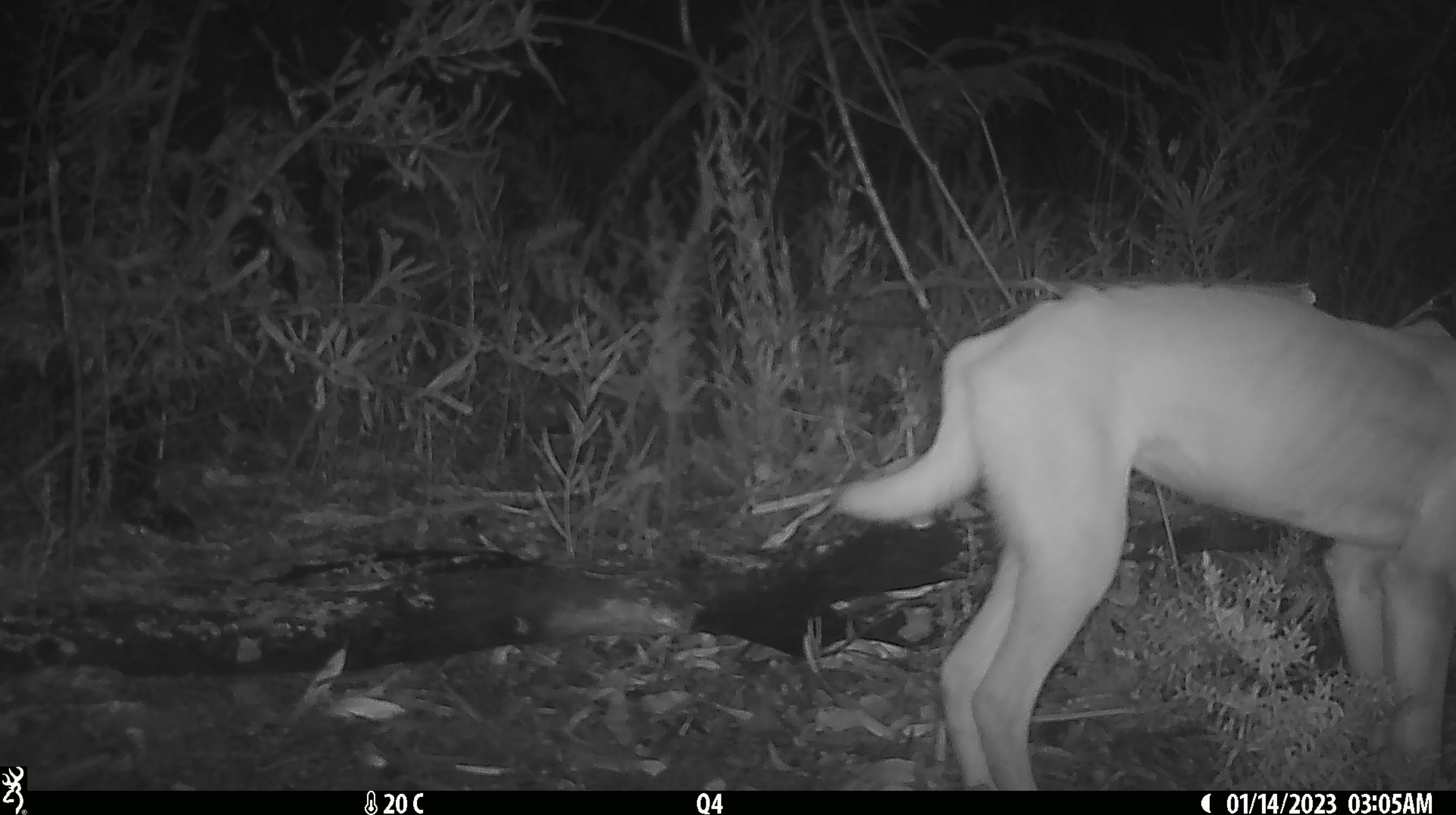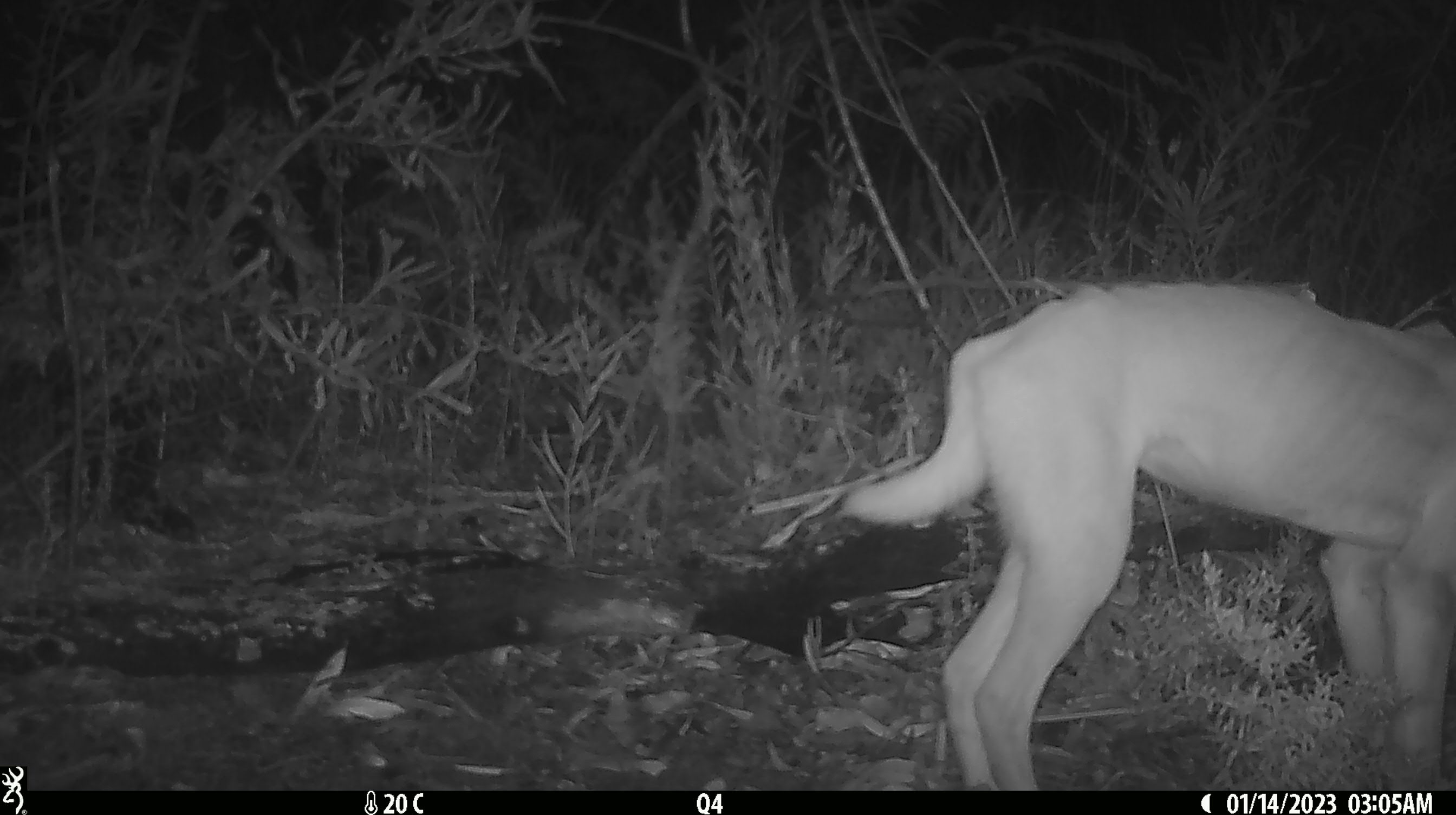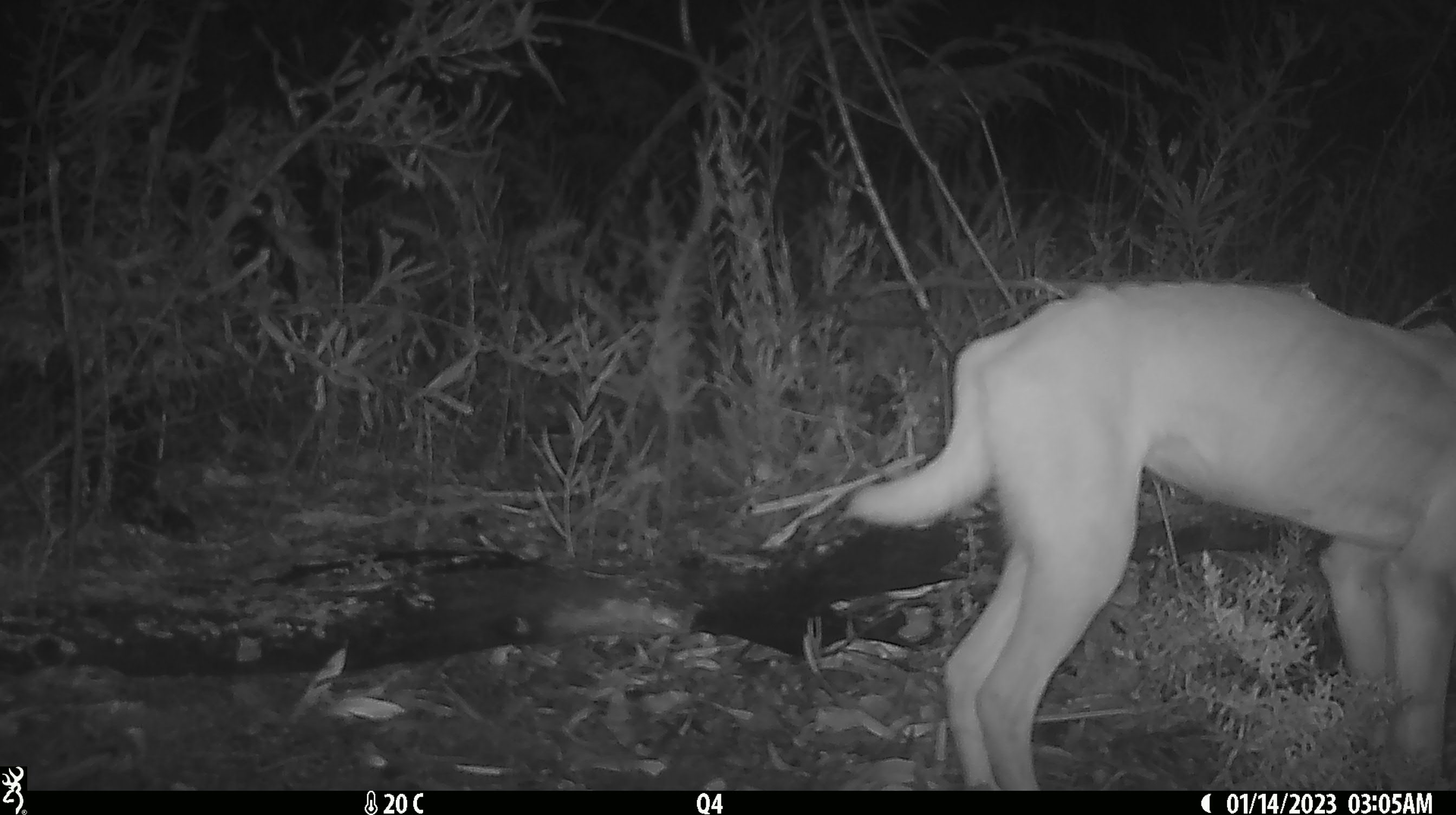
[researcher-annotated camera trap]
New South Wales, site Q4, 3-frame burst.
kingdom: Animalia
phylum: Chordata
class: Mammalia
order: Carnivora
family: Canidae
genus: Canis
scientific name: Canis familiaris dingo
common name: dingo